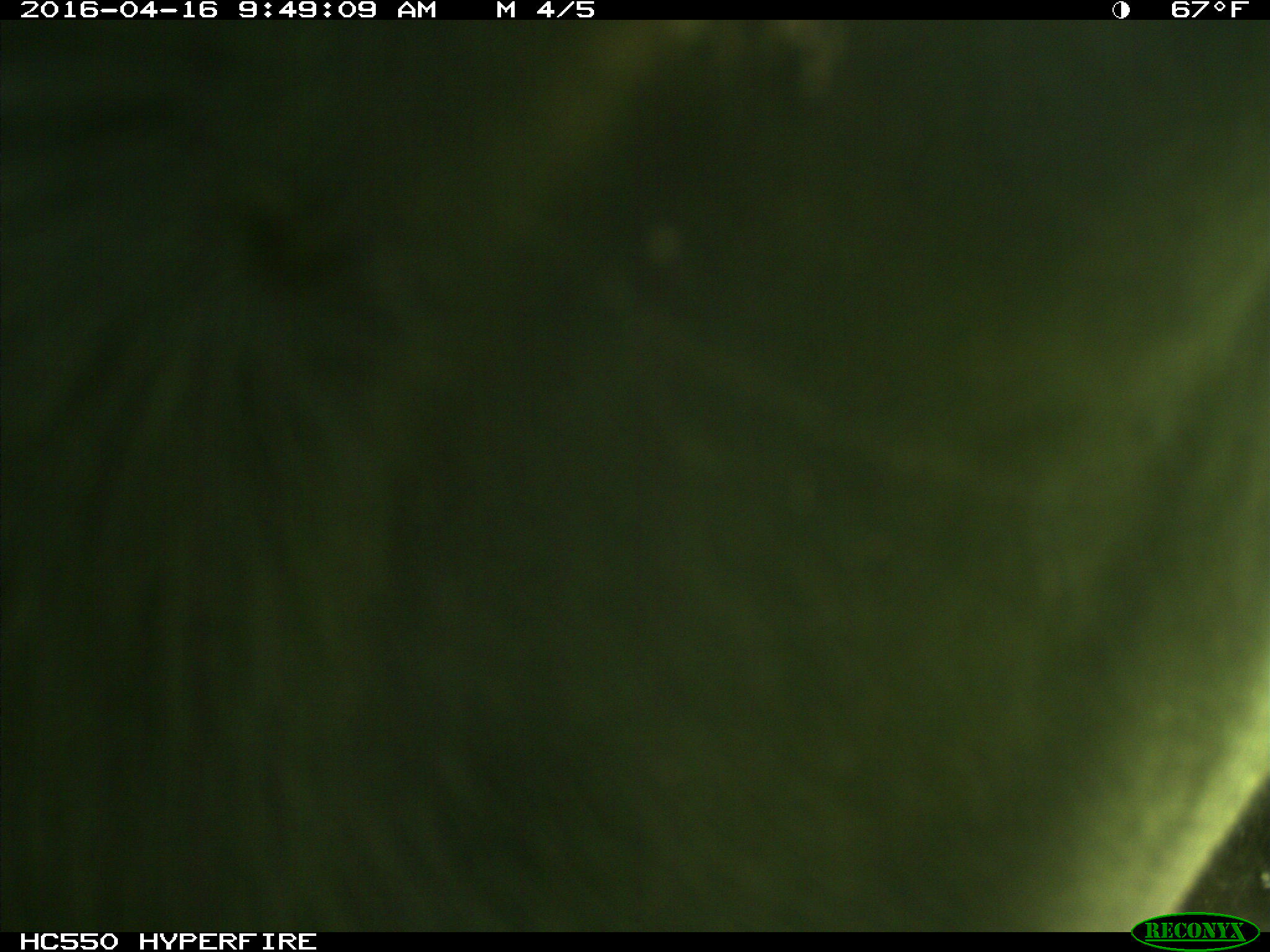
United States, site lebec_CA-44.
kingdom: Animalia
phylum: Chordata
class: Mammalia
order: Artiodactyla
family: Bovidae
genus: Bos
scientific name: Bos taurus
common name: domestic cow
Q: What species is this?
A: Bos taurus (domestic cow).